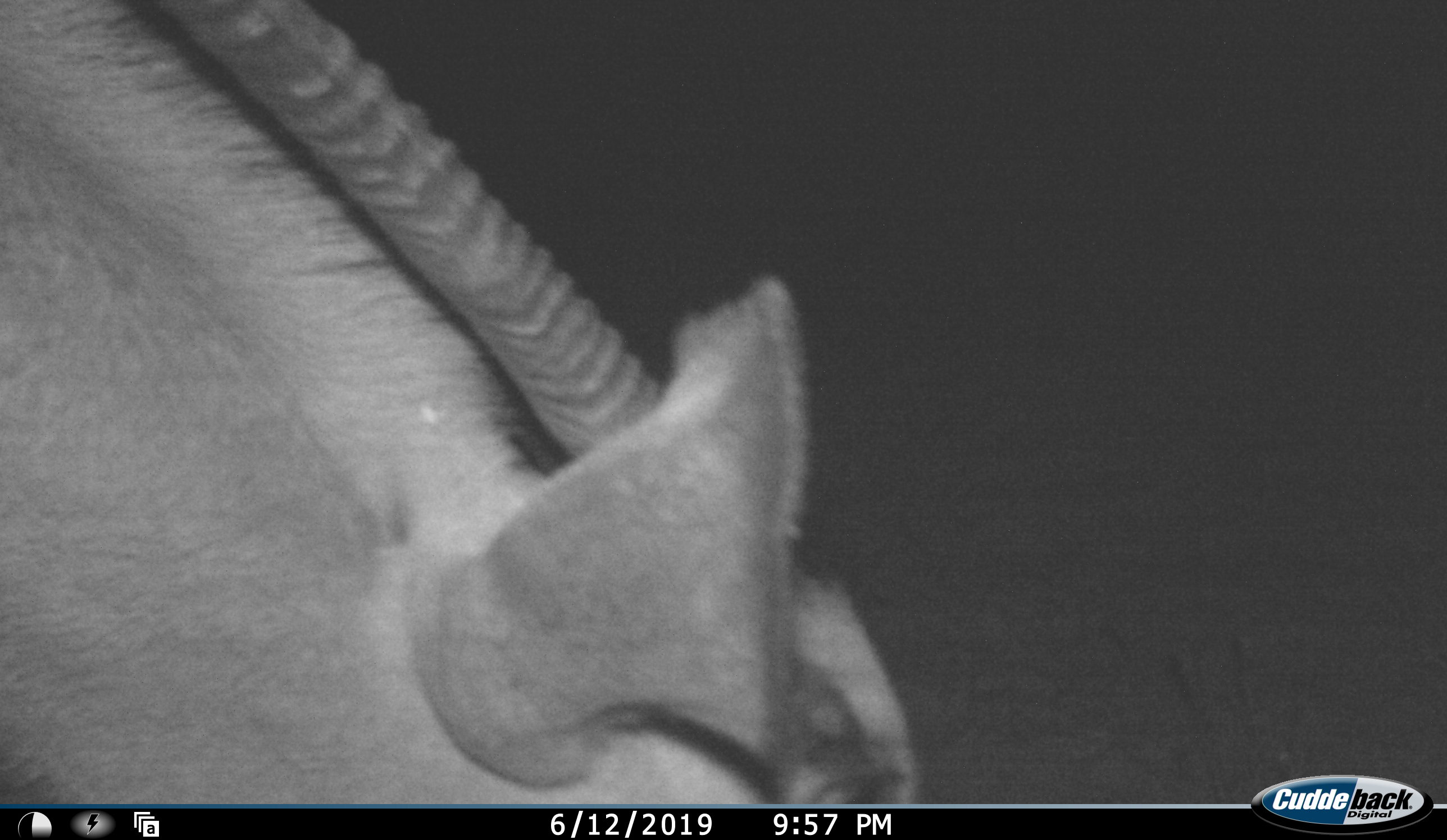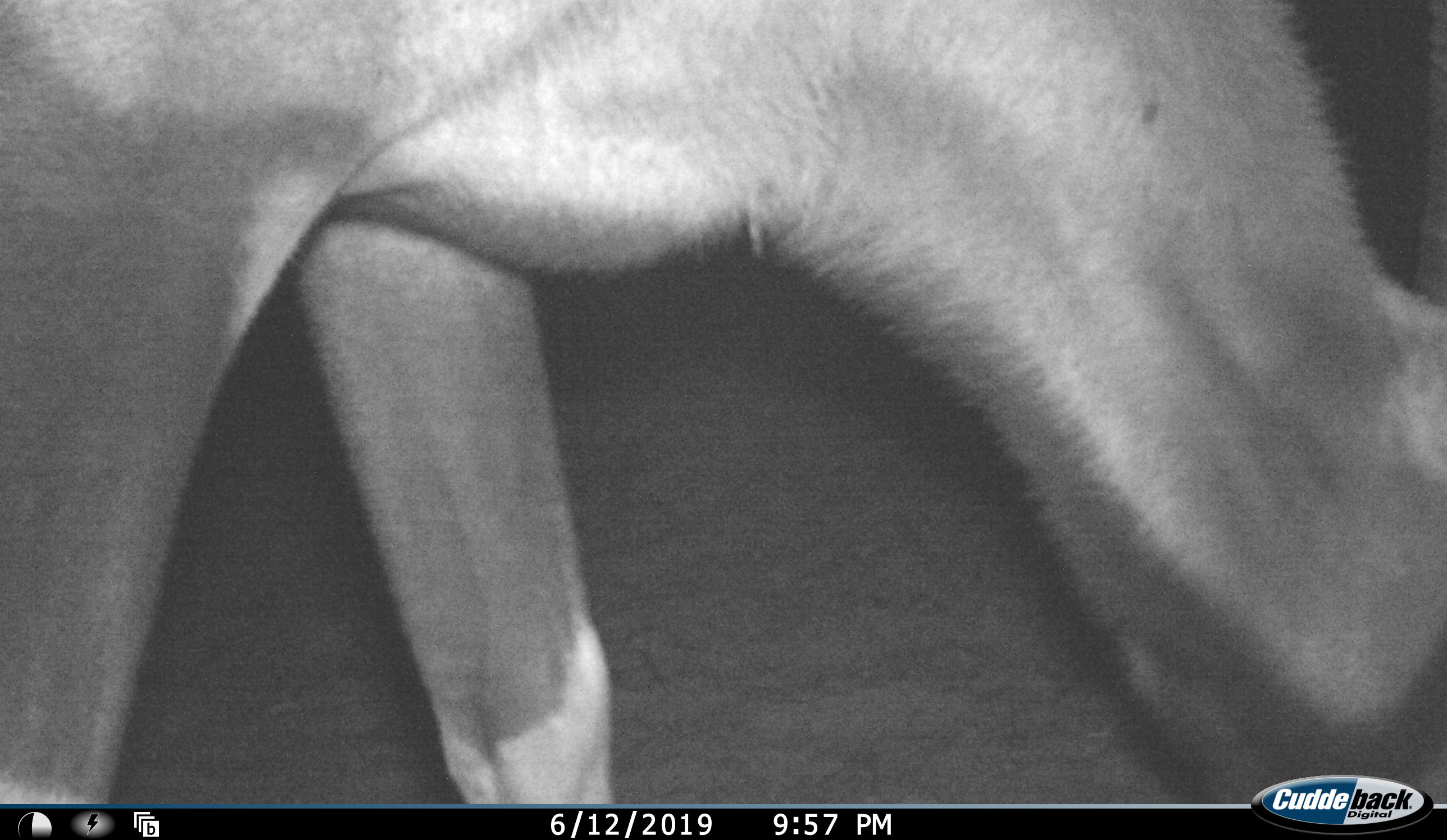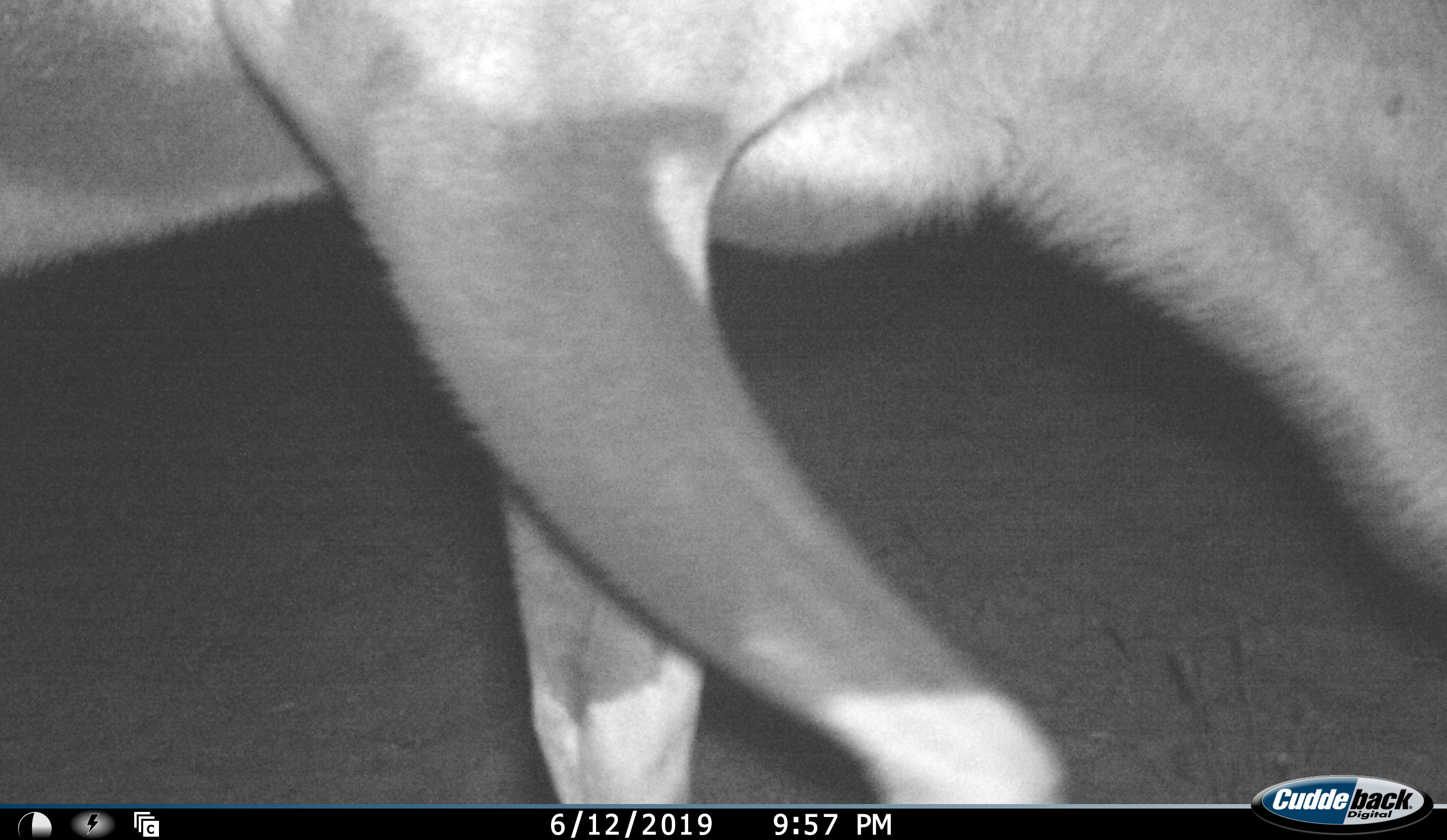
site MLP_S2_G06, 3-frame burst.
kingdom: Animalia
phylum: Chordata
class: Mammalia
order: Artiodactyla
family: Bovidae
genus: Oryx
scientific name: Oryx gazella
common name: gemsbok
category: oryx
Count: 1.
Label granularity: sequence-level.